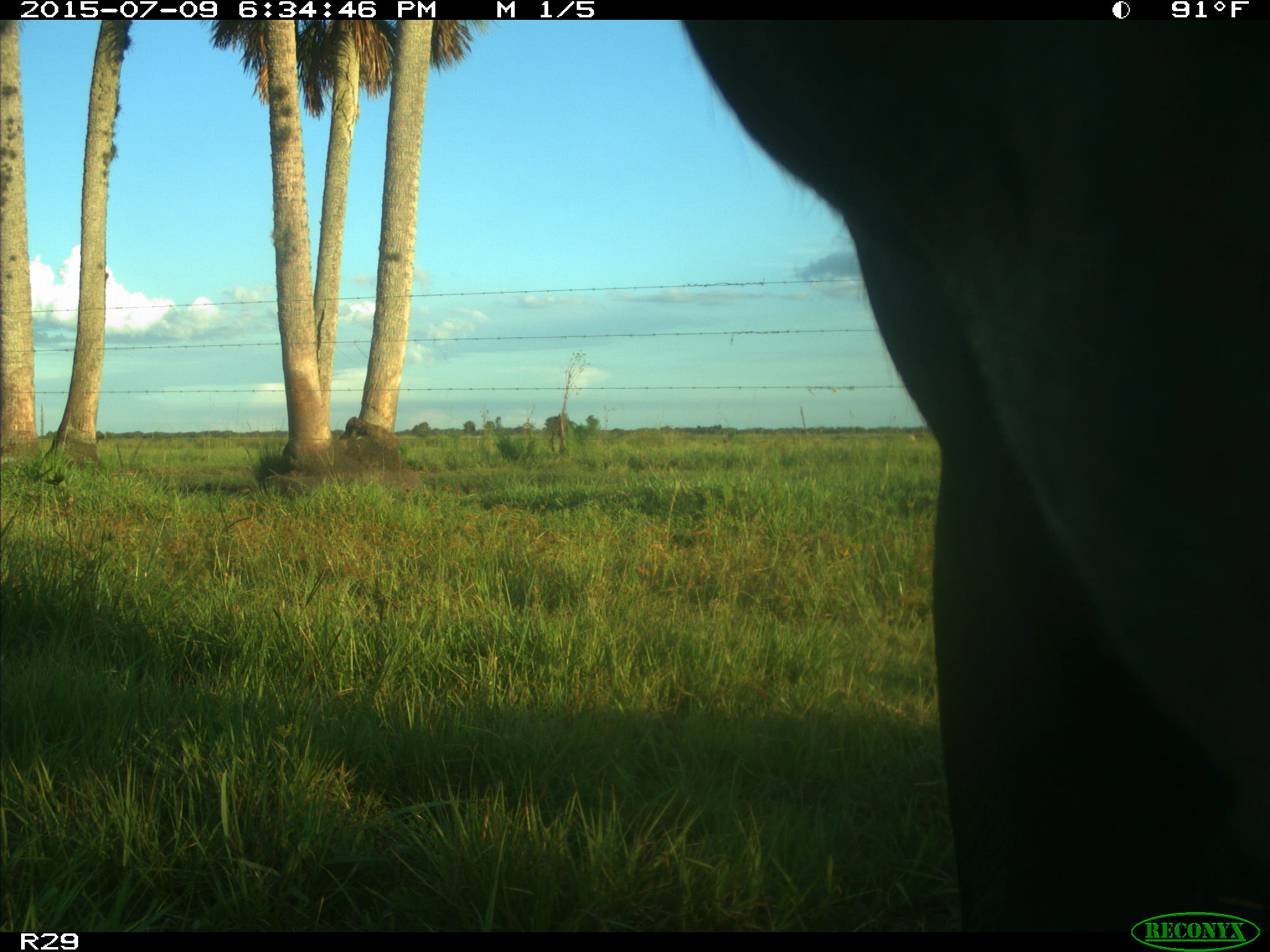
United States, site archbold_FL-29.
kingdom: Animalia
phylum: Chordata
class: Mammalia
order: Artiodactyla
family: Bovidae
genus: Bos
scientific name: Bos taurus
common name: domestic cow